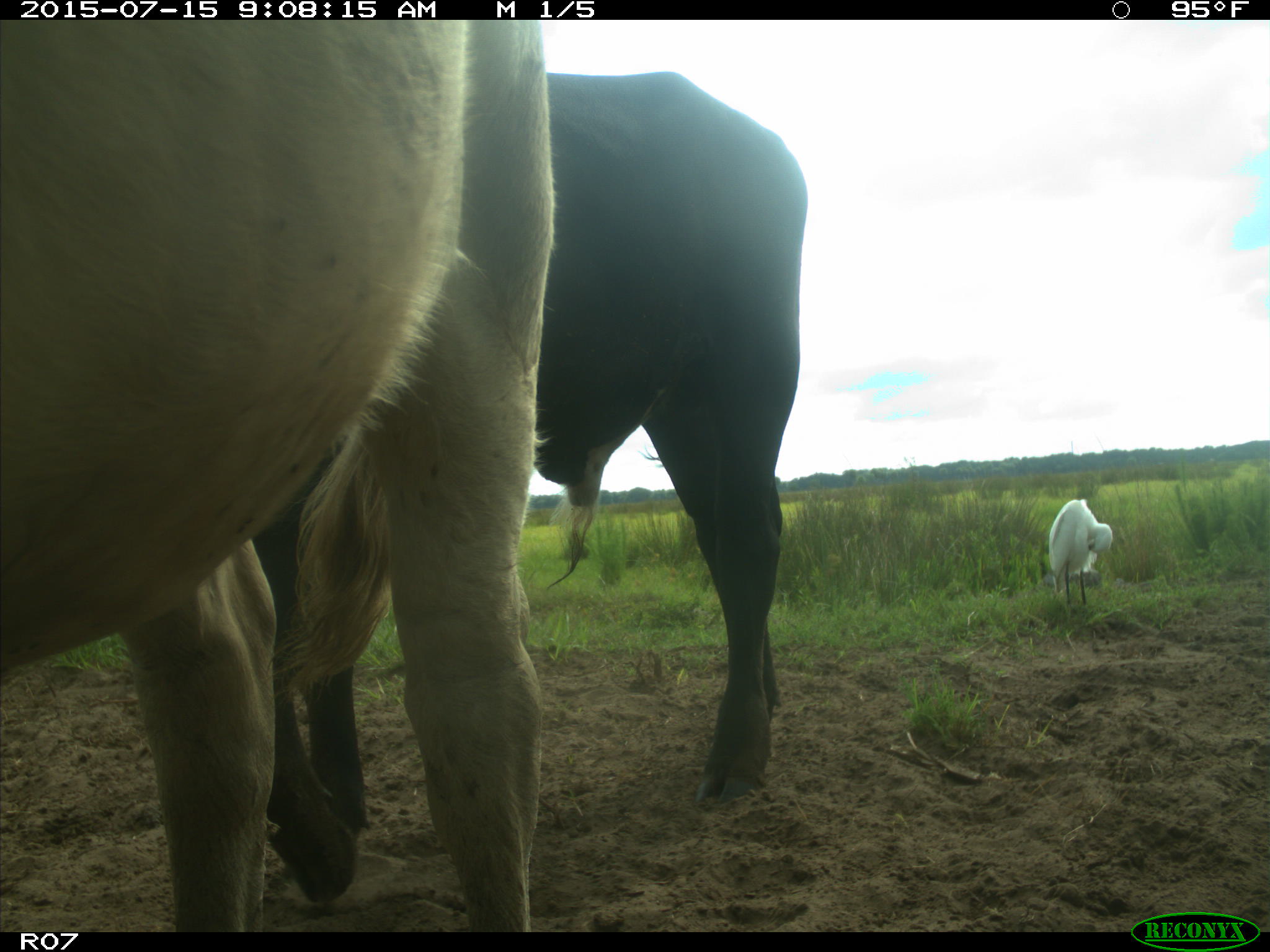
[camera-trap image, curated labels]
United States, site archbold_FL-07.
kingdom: Animalia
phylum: Chordata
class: Mammalia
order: Artiodactyla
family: Bovidae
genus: Bos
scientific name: Bos taurus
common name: domestic cow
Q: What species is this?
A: Bos taurus (domestic cow).